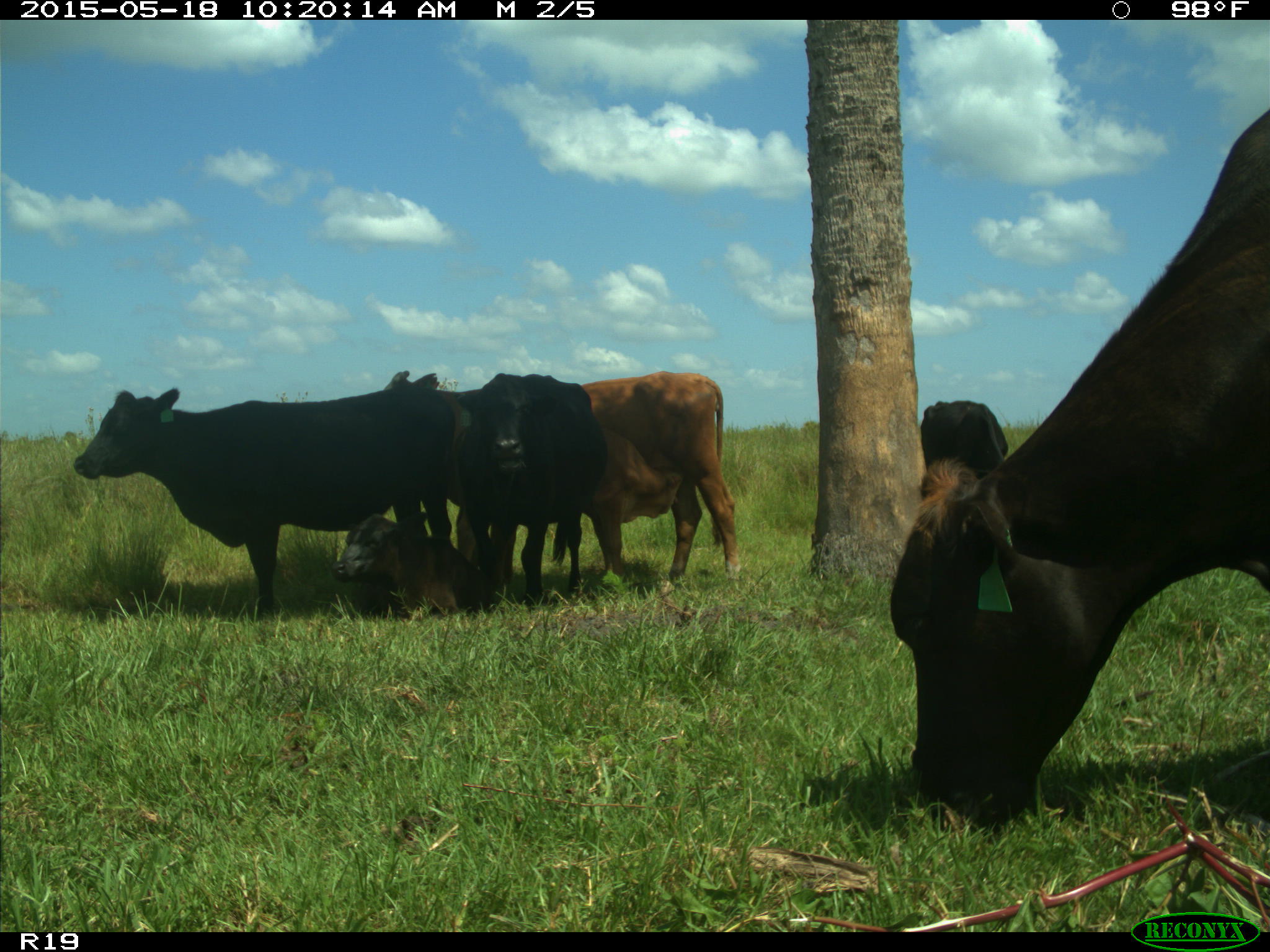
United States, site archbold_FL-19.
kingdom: Animalia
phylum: Chordata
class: Mammalia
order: Artiodactyla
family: Bovidae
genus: Bos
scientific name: Bos taurus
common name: domestic cow